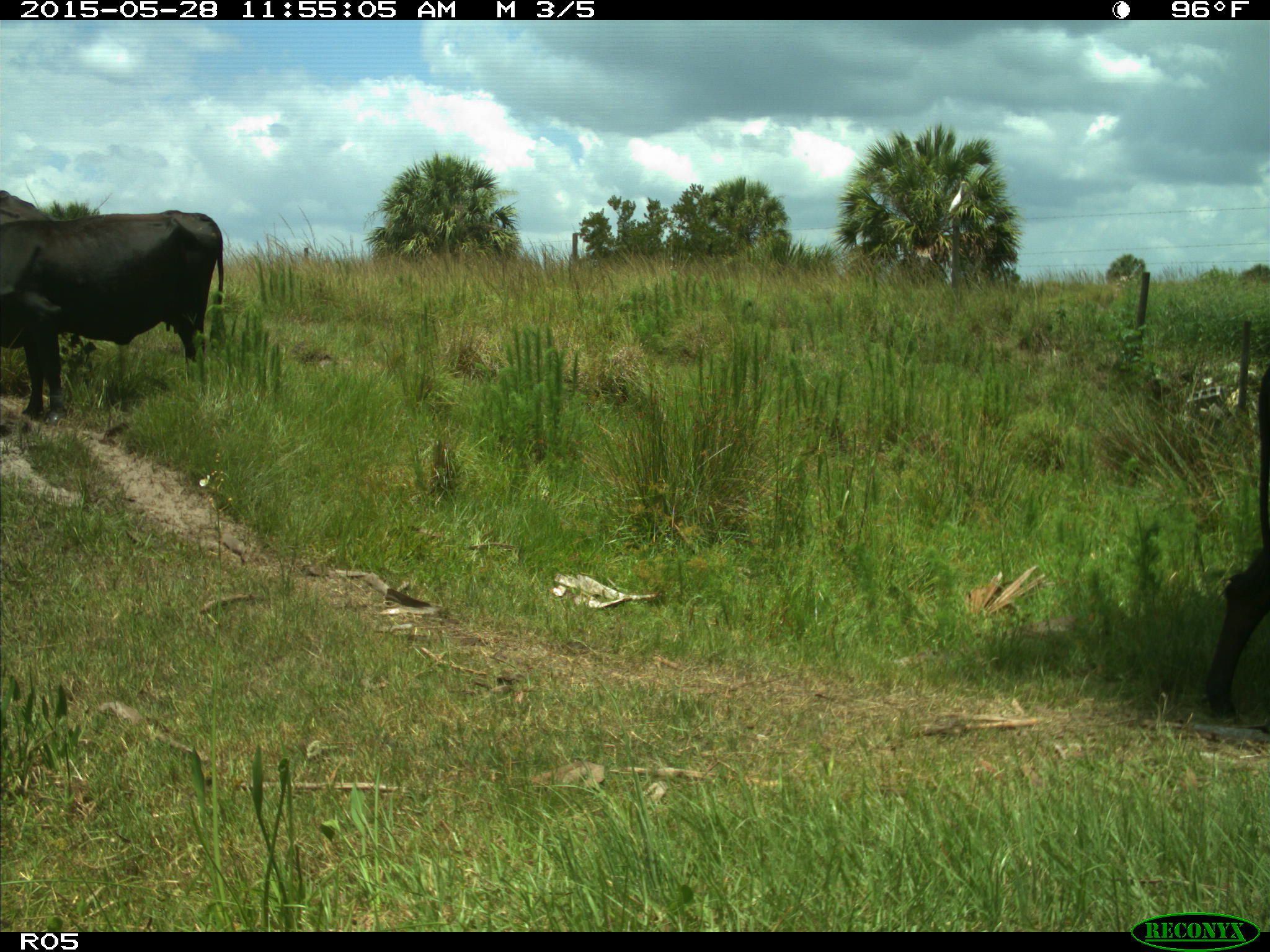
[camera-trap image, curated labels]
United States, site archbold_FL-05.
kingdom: Animalia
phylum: Chordata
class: Mammalia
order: Artiodactyla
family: Bovidae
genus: Bos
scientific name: Bos taurus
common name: domestic cow